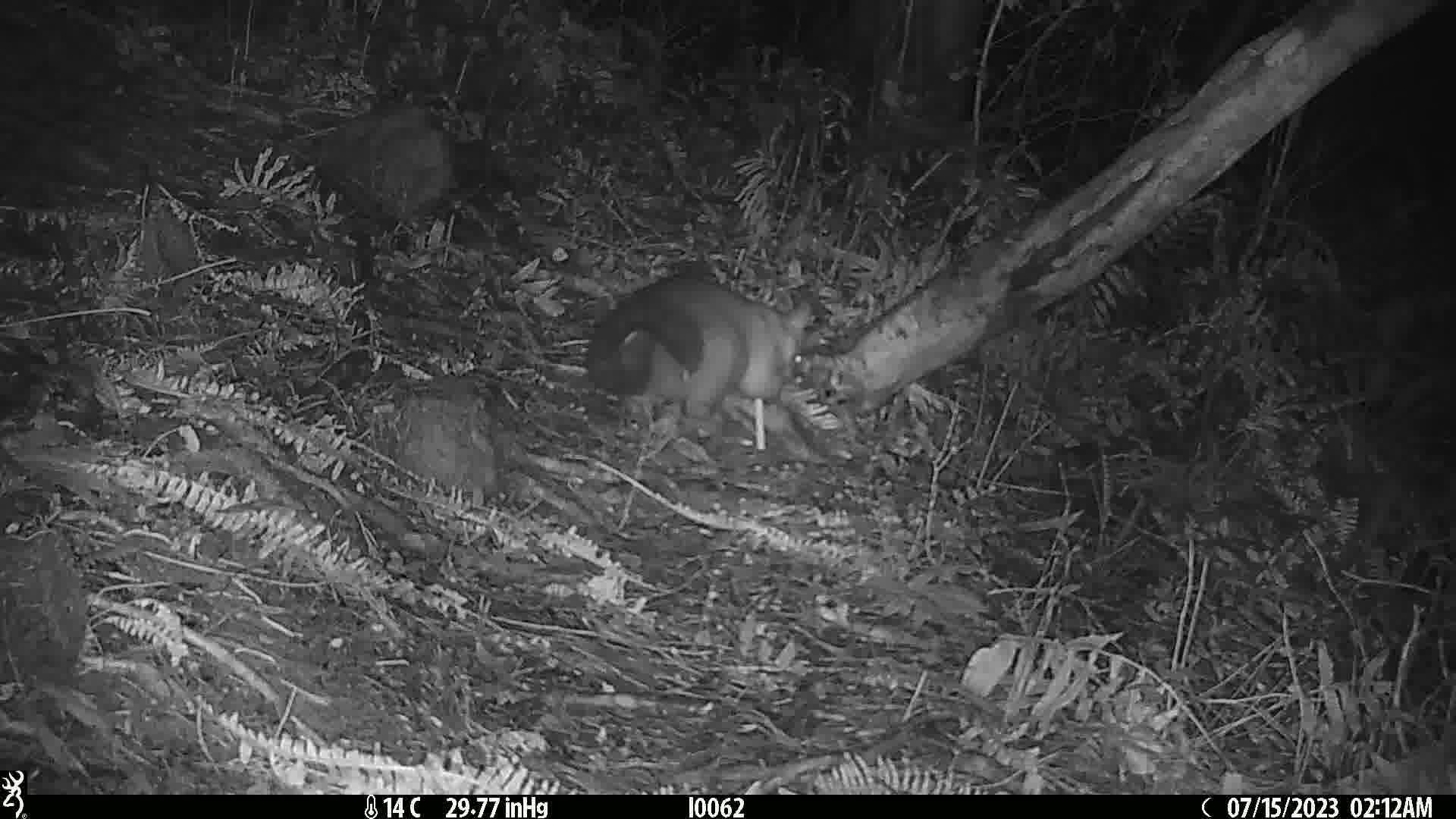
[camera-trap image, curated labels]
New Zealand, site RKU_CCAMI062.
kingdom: Animalia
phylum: Chordata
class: Mammalia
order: Diprotodontia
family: Phalangeridae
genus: Trichosurus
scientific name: Trichosurus vulpecula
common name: common brushtail possum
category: possum